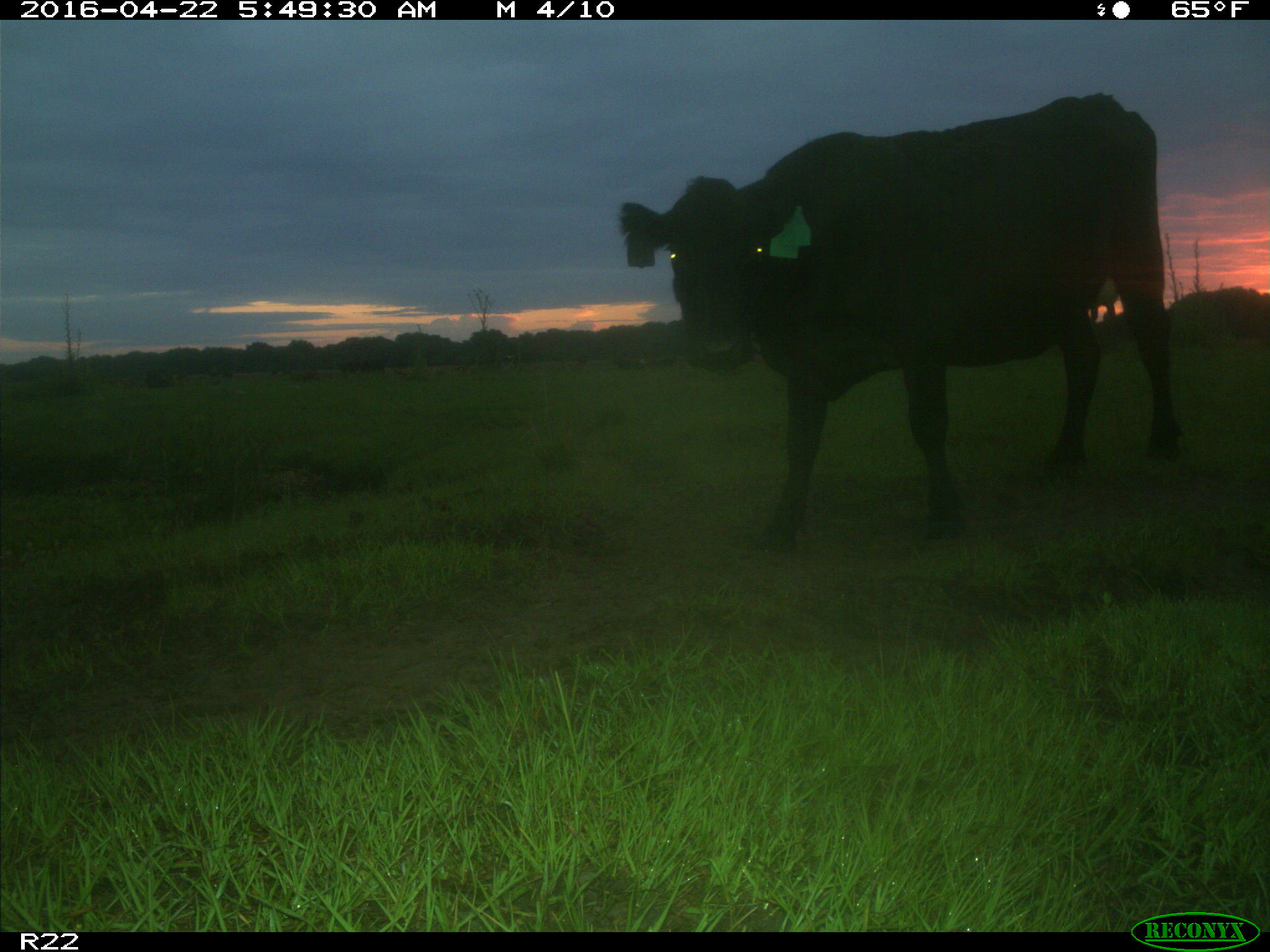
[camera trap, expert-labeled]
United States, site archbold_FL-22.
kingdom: Animalia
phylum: Chordata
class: Mammalia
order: Artiodactyla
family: Bovidae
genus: Bos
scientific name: Bos taurus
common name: domestic cow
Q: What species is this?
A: Bos taurus (domestic cow).